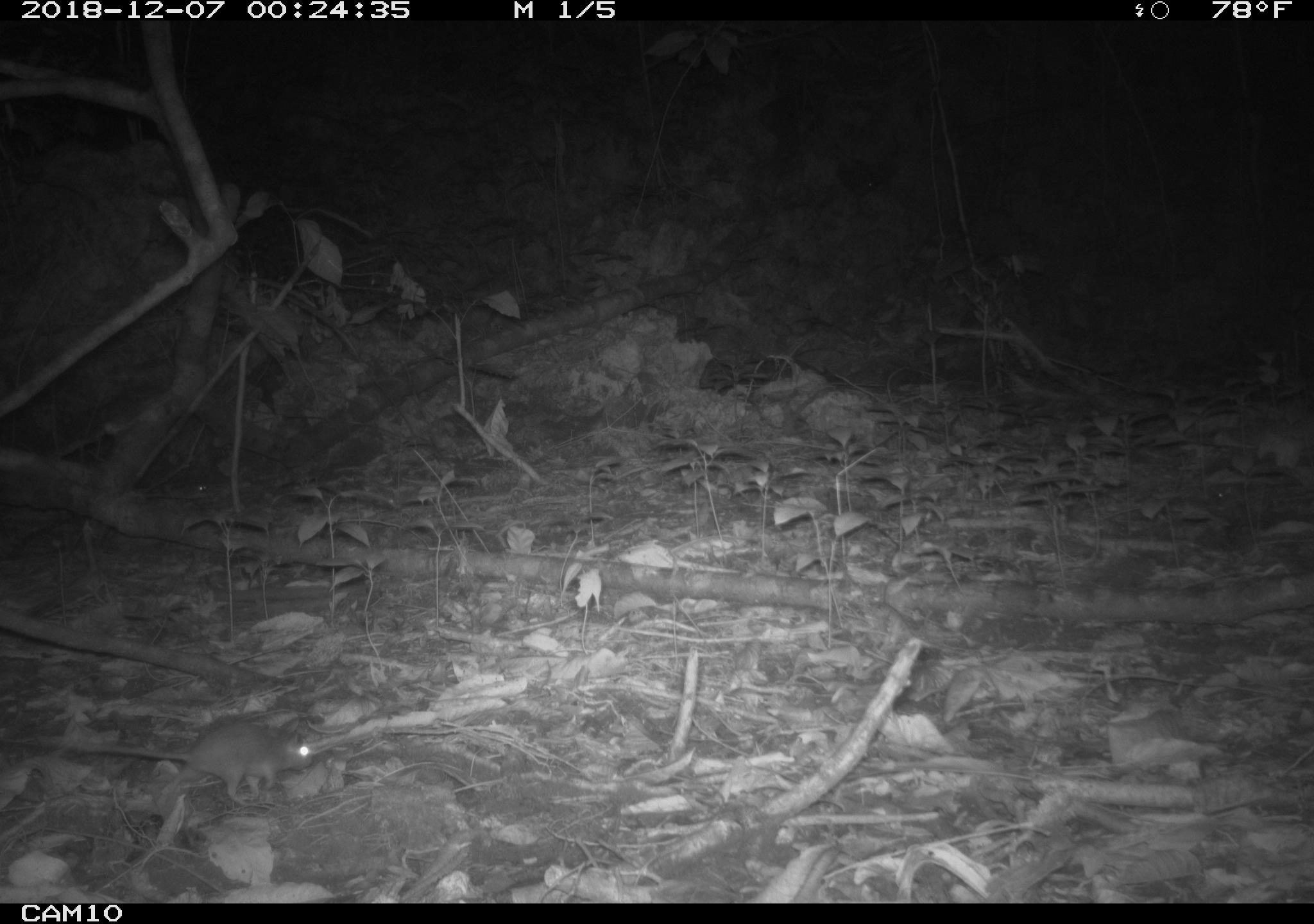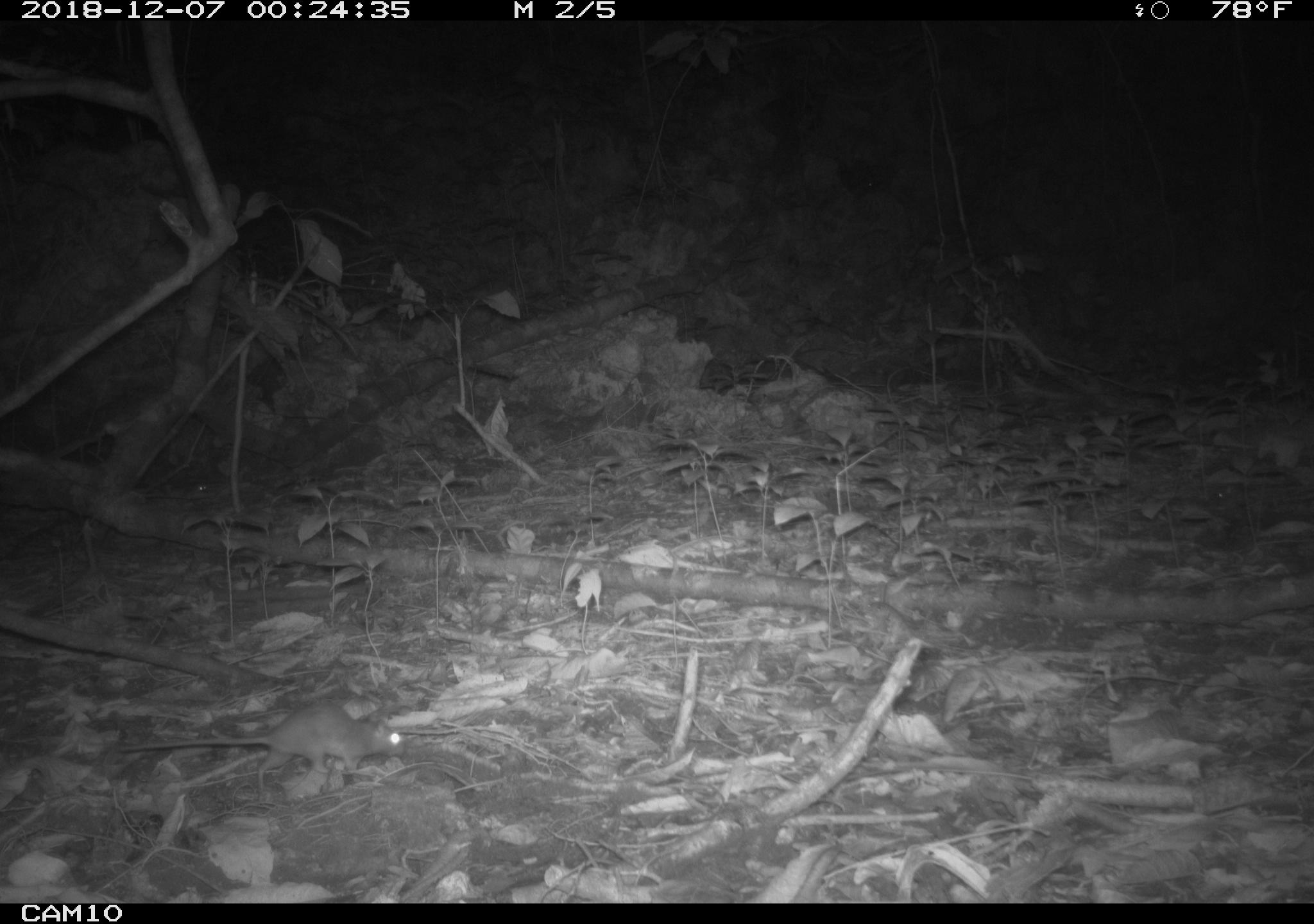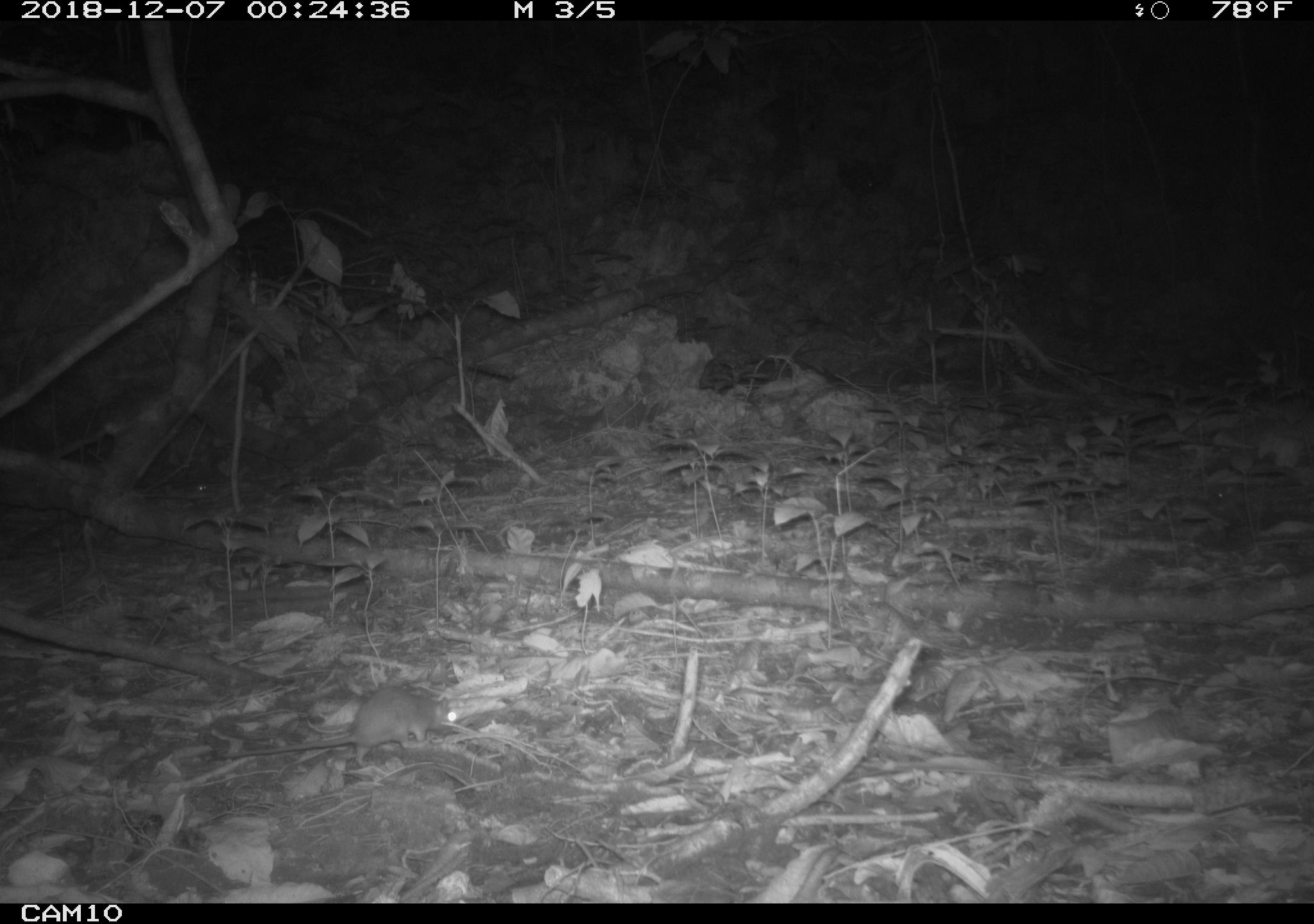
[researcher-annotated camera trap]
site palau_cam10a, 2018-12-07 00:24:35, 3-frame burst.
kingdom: Animalia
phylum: Chordata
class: Mammalia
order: Rodentia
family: Muridae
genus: Rattus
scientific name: Rattus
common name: rat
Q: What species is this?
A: Rat (Rattus).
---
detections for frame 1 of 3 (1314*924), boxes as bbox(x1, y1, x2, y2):
rat: bbox(37, 717, 312, 808)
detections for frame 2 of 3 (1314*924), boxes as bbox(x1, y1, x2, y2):
rat: bbox(100, 689, 420, 786)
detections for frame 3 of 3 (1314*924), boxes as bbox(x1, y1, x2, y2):
rat: bbox(199, 674, 480, 776)